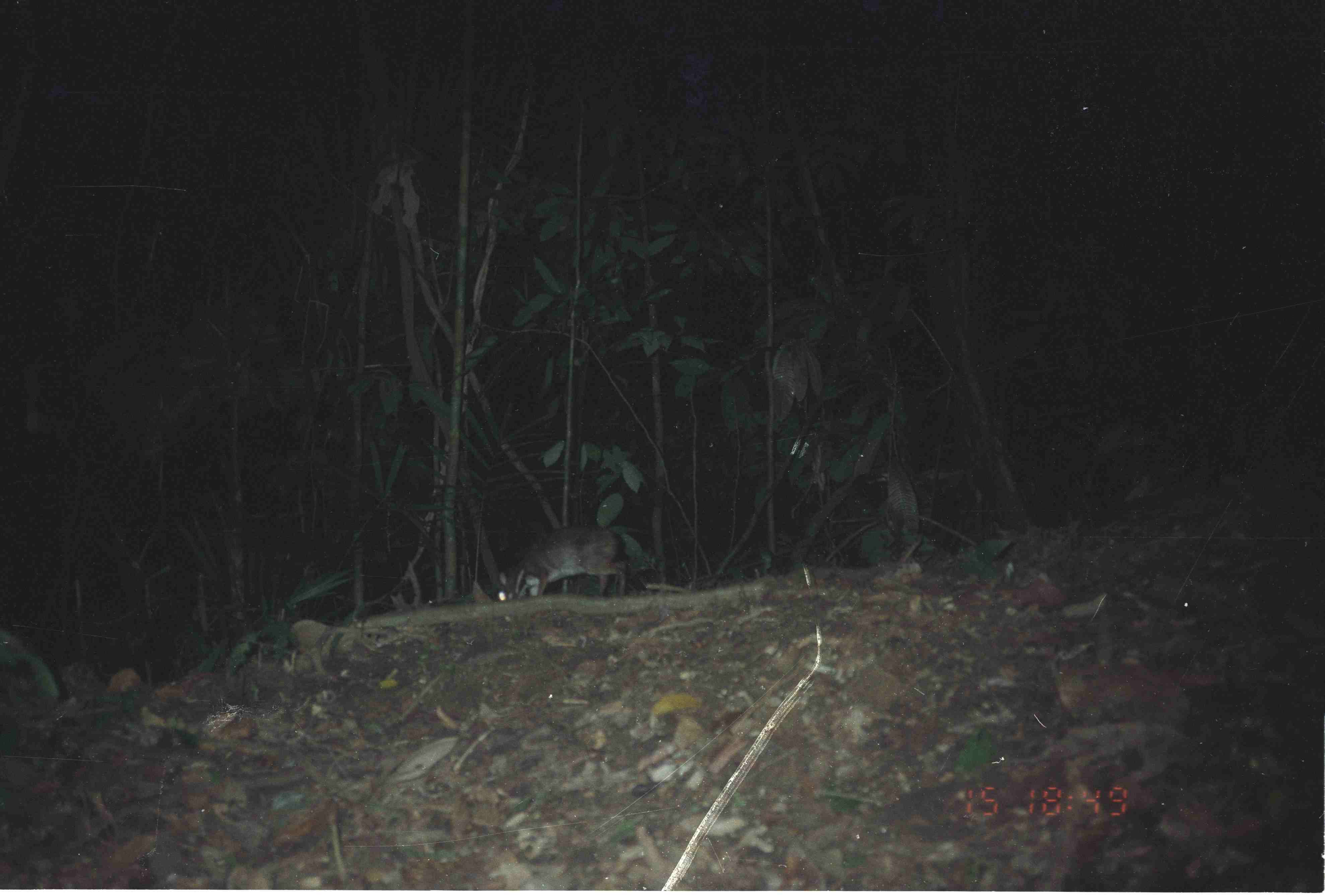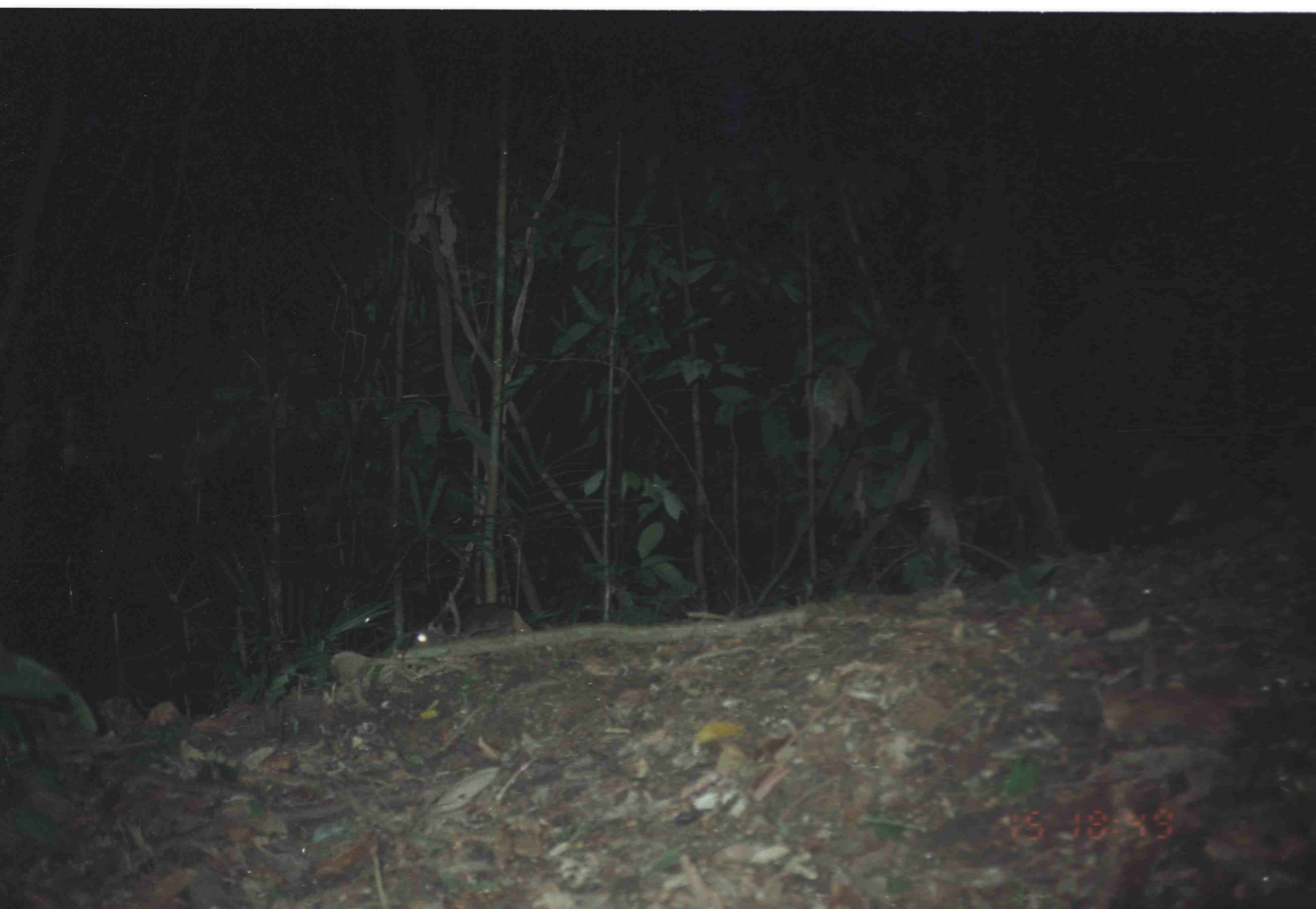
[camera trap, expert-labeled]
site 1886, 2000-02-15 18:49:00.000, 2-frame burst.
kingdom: Animalia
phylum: Chordata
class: Mammalia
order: Artiodactyla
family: Tragulidae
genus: Tragulus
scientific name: Tragulus napu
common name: greater oriental chevrotain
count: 1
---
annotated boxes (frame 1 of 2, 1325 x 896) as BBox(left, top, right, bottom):
tragulus napu: BBox(496, 525, 628, 603)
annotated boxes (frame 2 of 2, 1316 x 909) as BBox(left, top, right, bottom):
tragulus napu: BBox(413, 602, 532, 645)